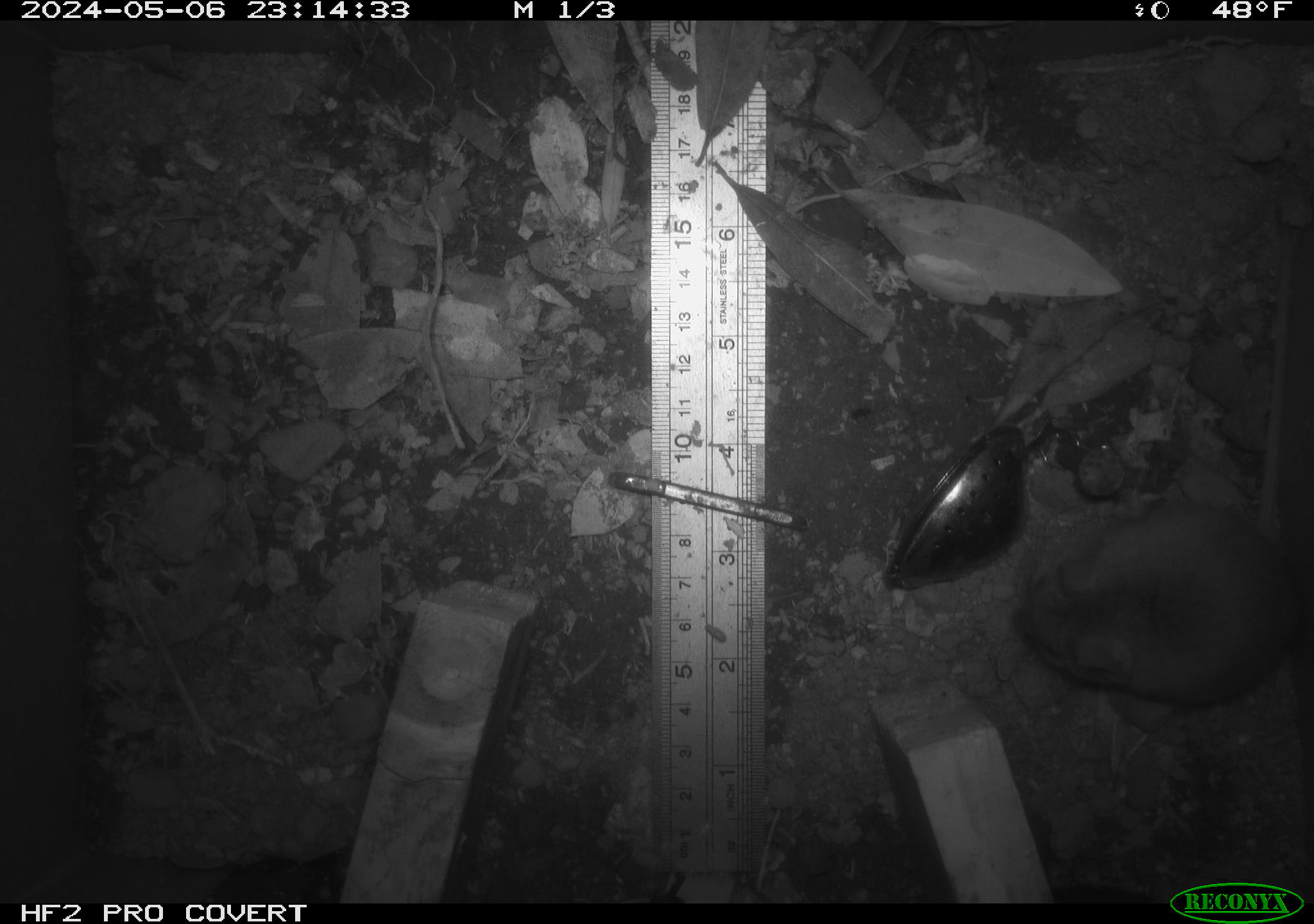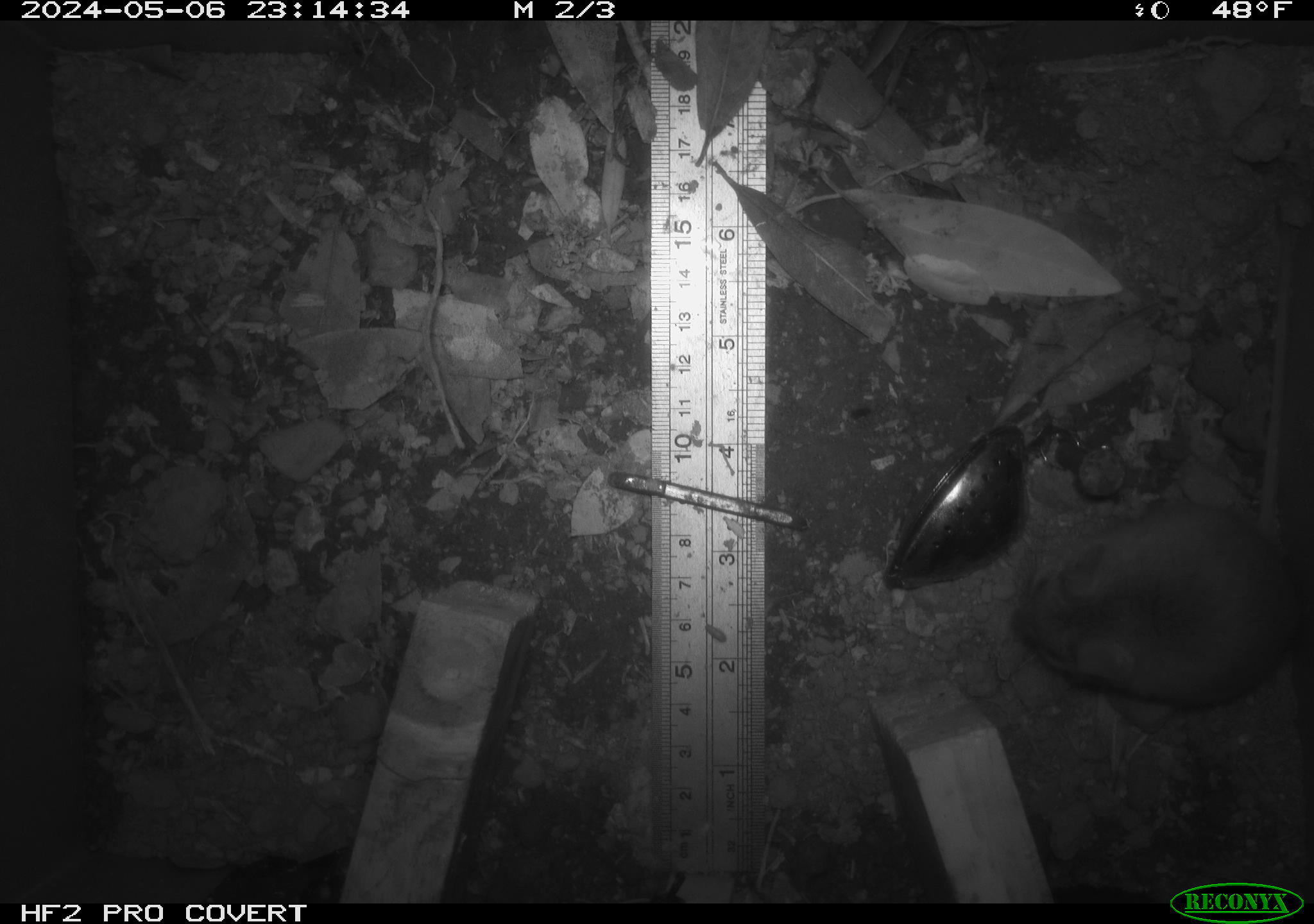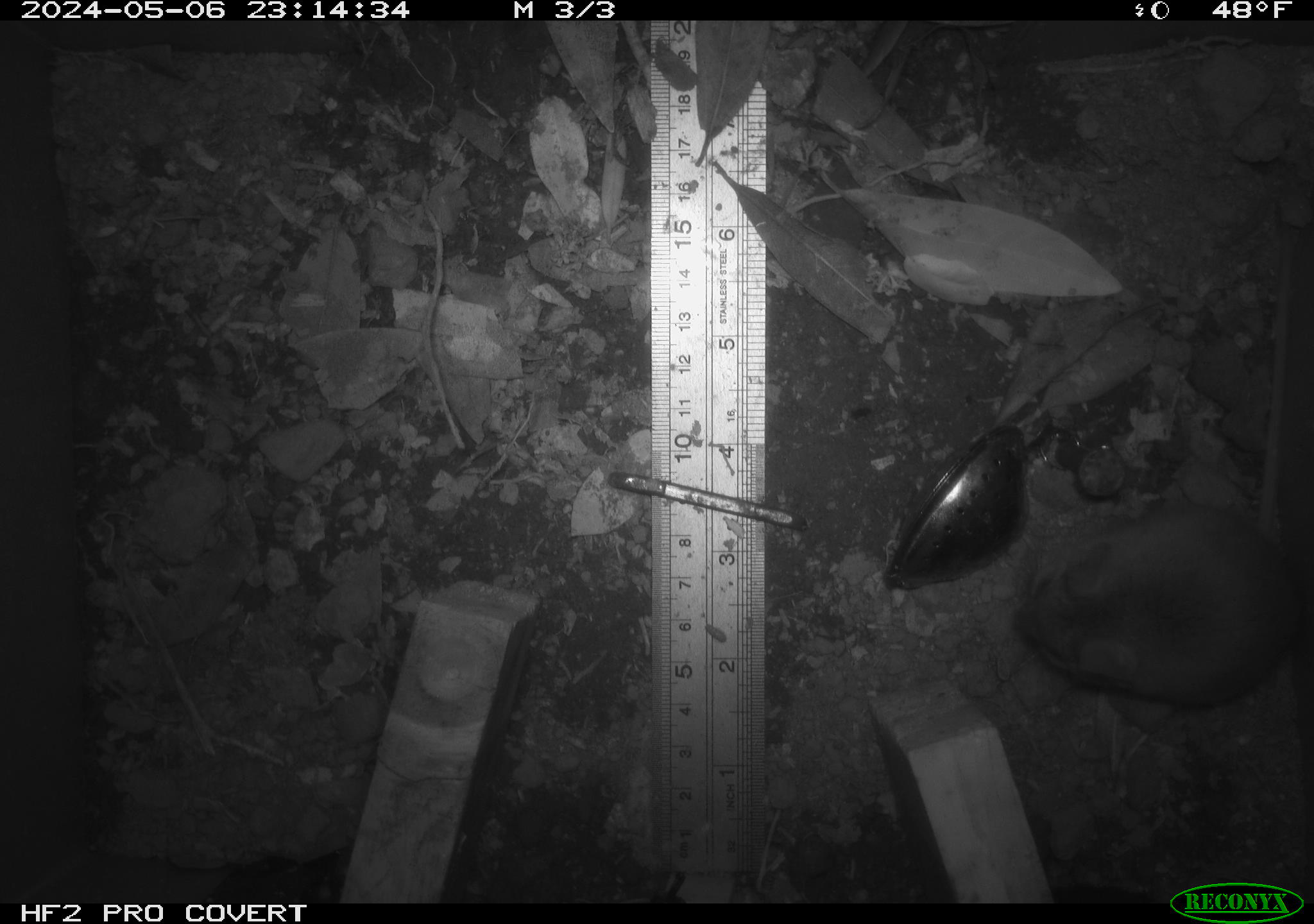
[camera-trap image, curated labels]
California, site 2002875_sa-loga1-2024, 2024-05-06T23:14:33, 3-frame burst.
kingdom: Animalia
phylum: Chordata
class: Mammalia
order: Rodentia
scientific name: Rodentia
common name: mouse species